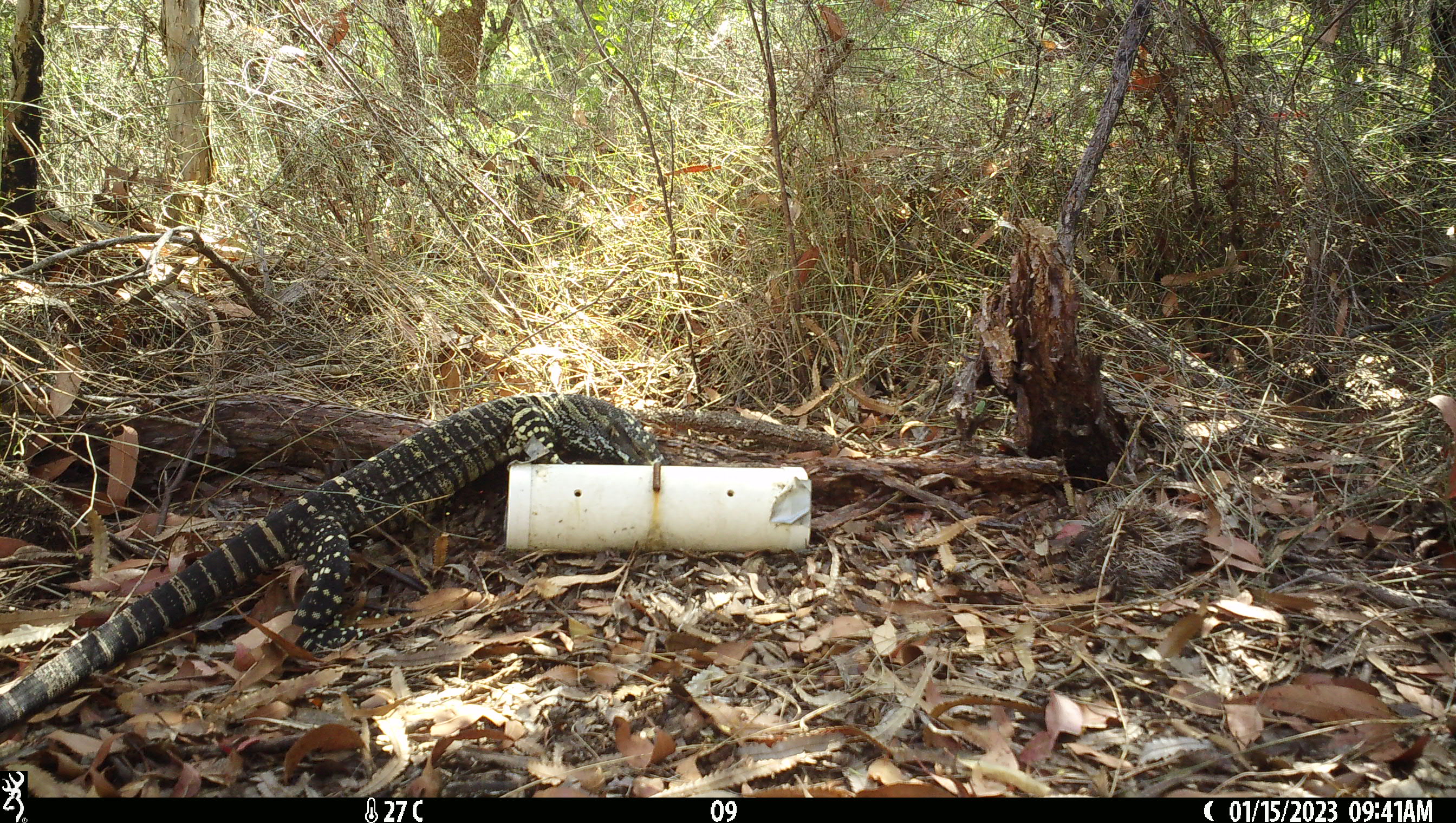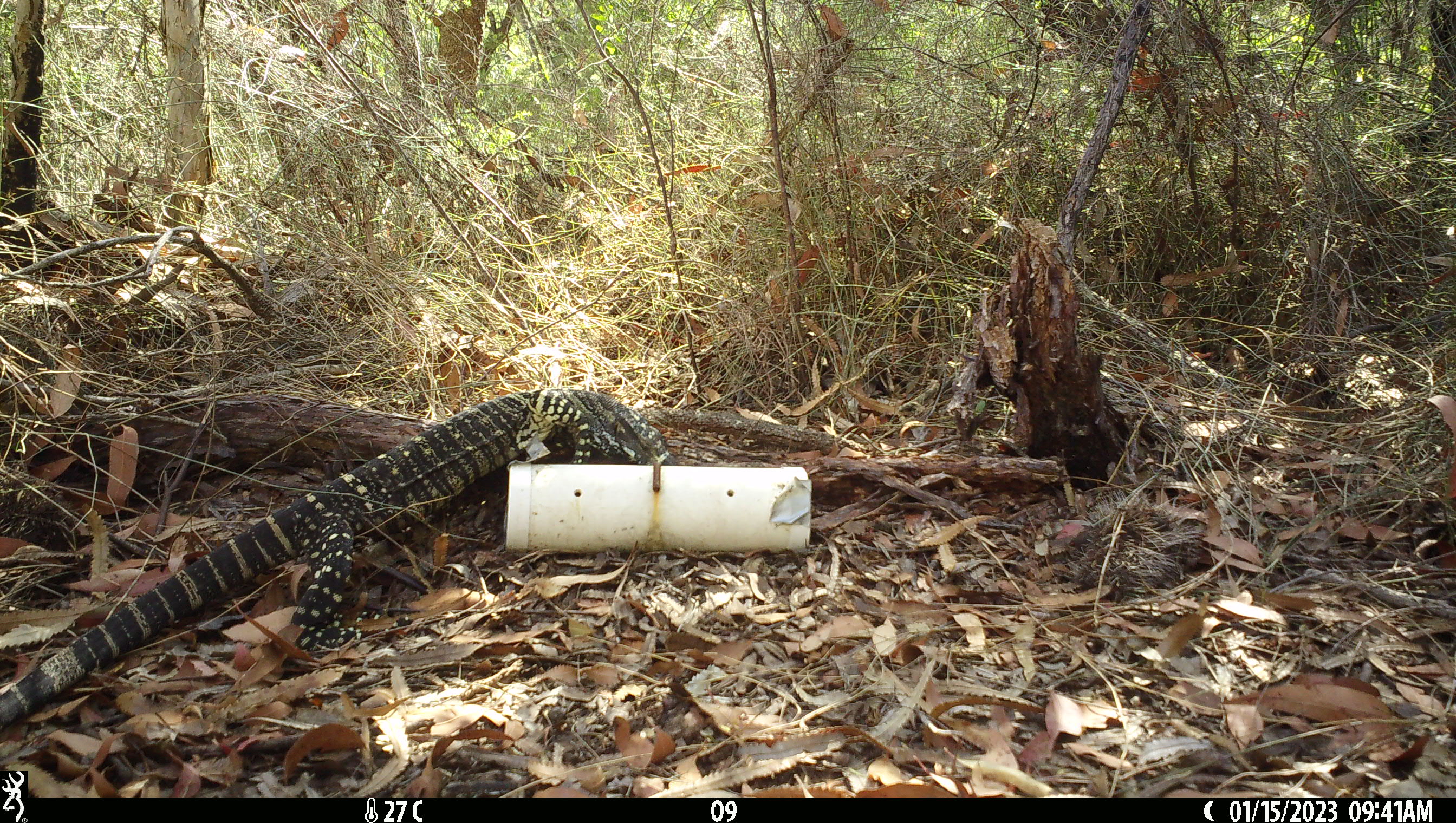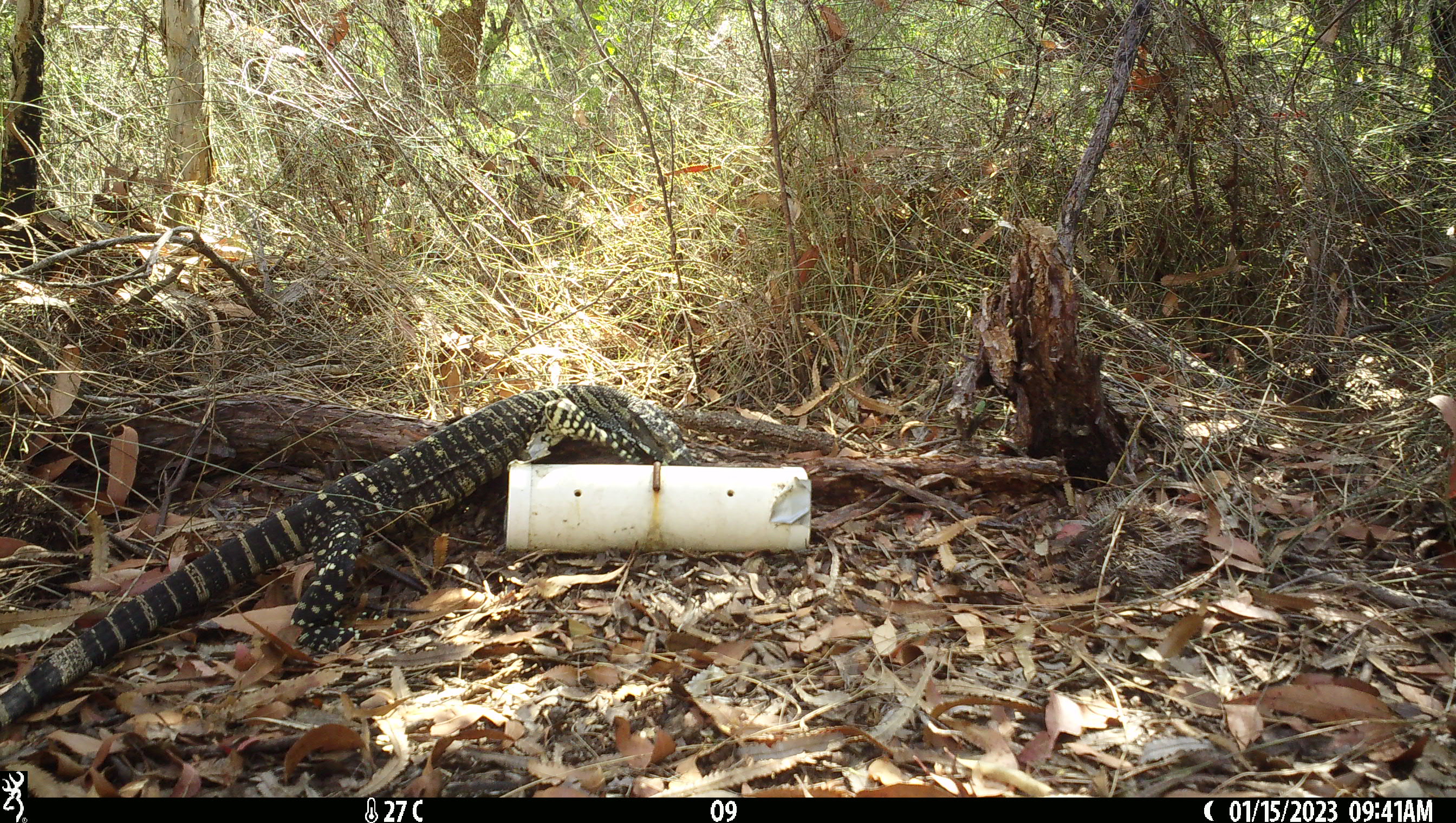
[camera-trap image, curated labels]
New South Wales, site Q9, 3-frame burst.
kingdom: Animalia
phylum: Chordata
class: Reptilia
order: Squamata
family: Varanidae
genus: Varanus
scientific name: Varanus varius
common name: lace monitor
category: goanna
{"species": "goanna (lace monitor) (Varanus varius)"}